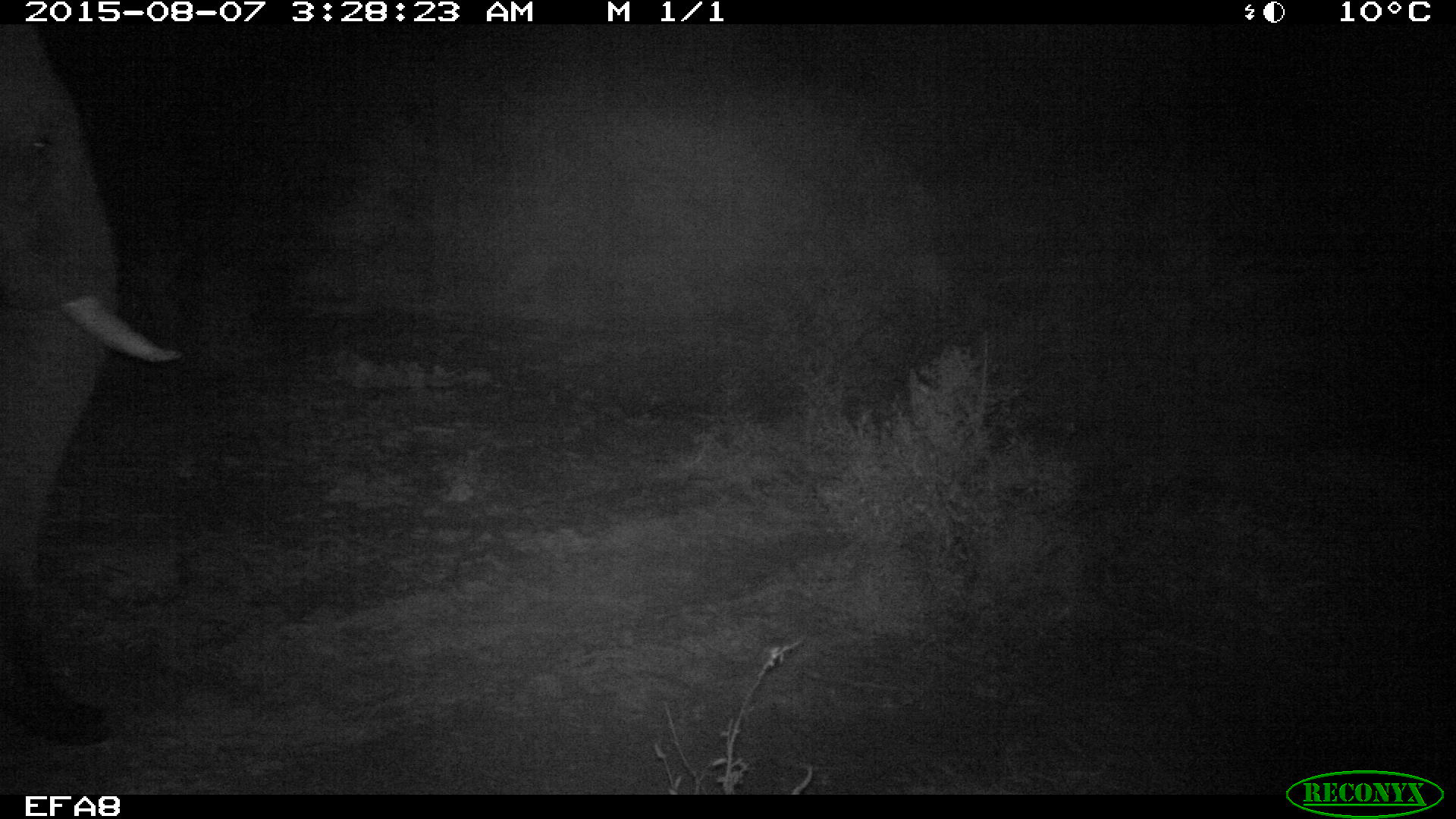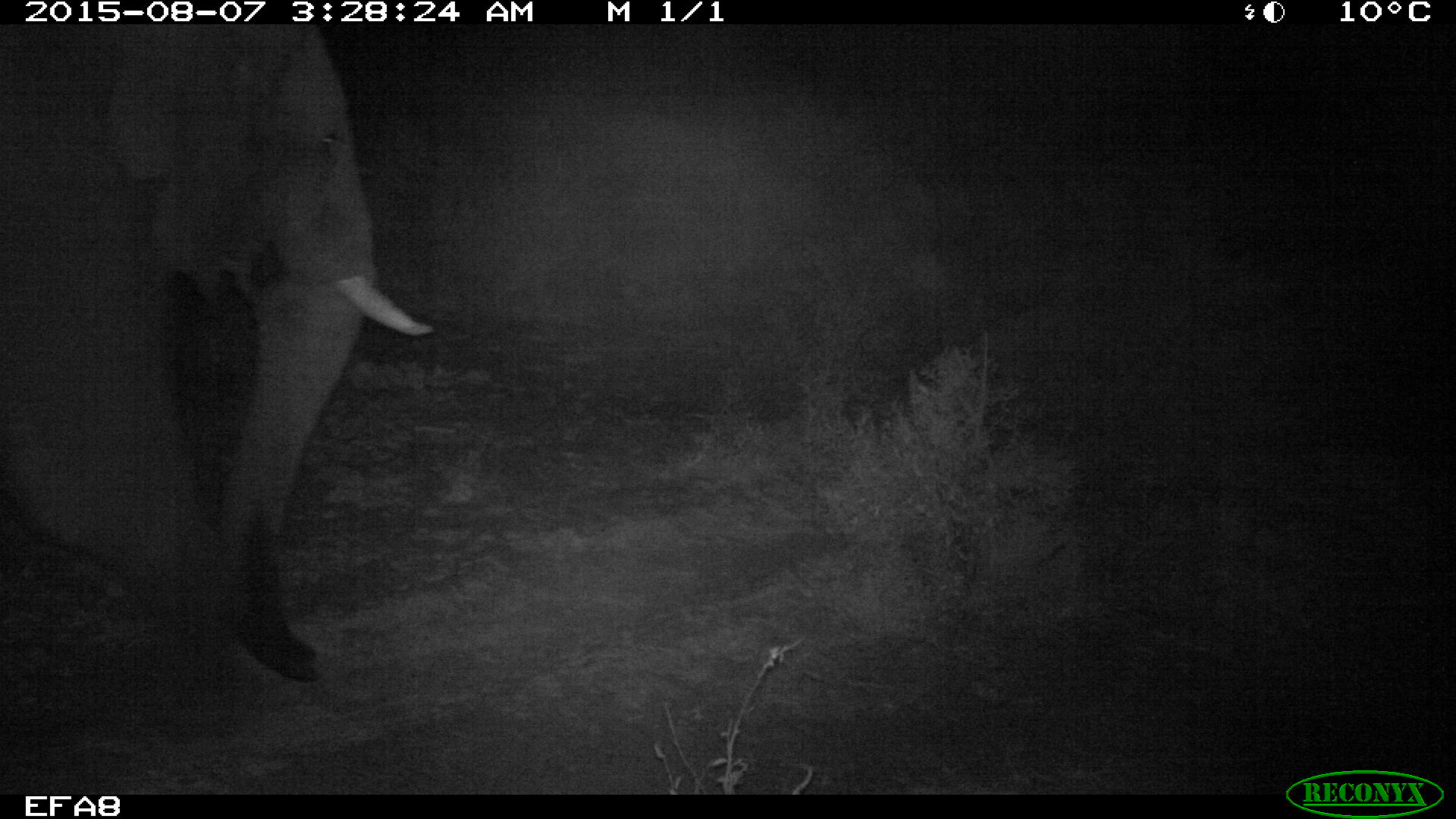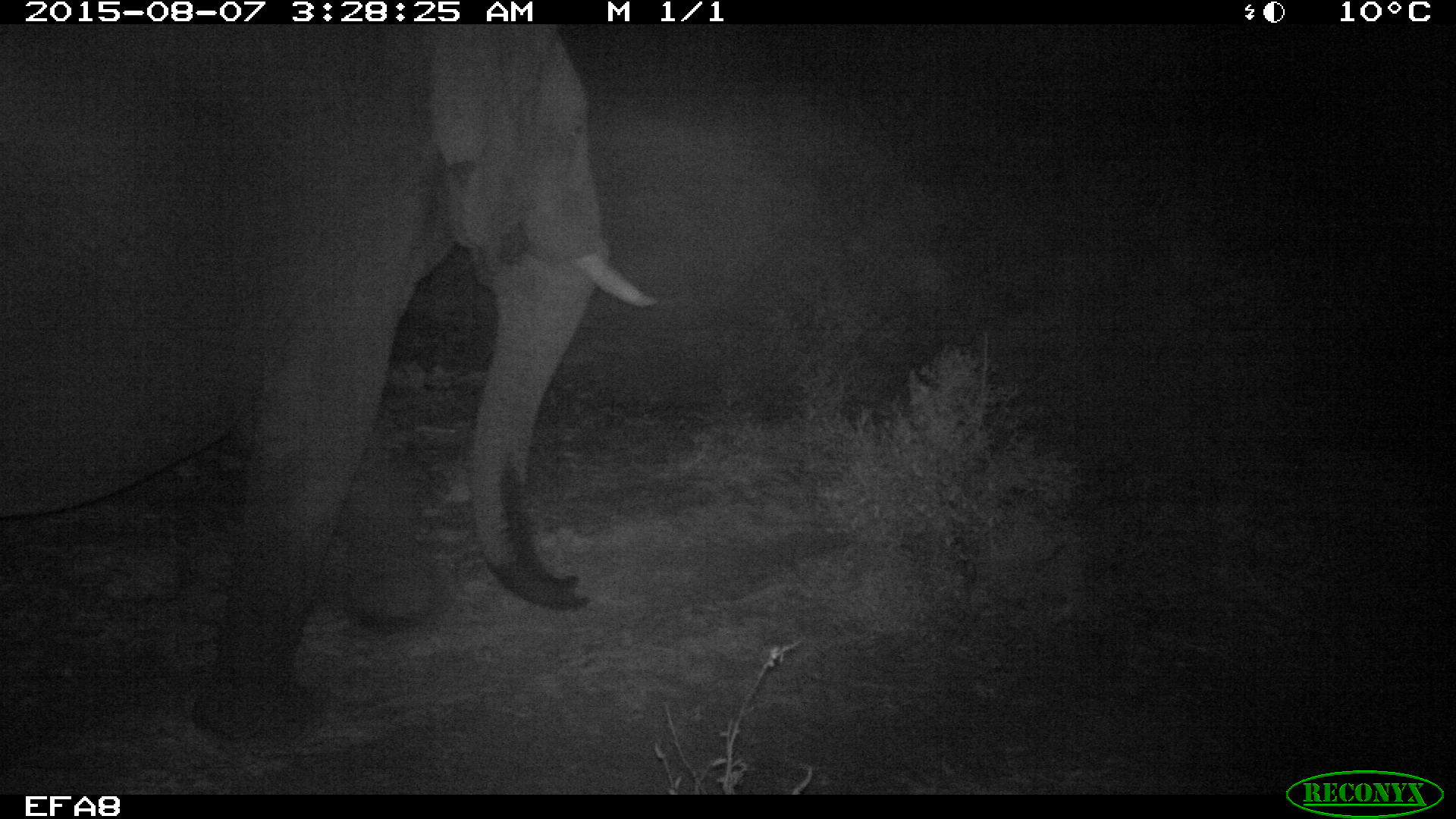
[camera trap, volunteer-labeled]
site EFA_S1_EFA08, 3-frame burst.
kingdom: Animalia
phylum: Chordata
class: Mammalia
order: Proboscidea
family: Elephantidae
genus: Loxodonta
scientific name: Loxodonta africana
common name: african bush elephant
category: elephant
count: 1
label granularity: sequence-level